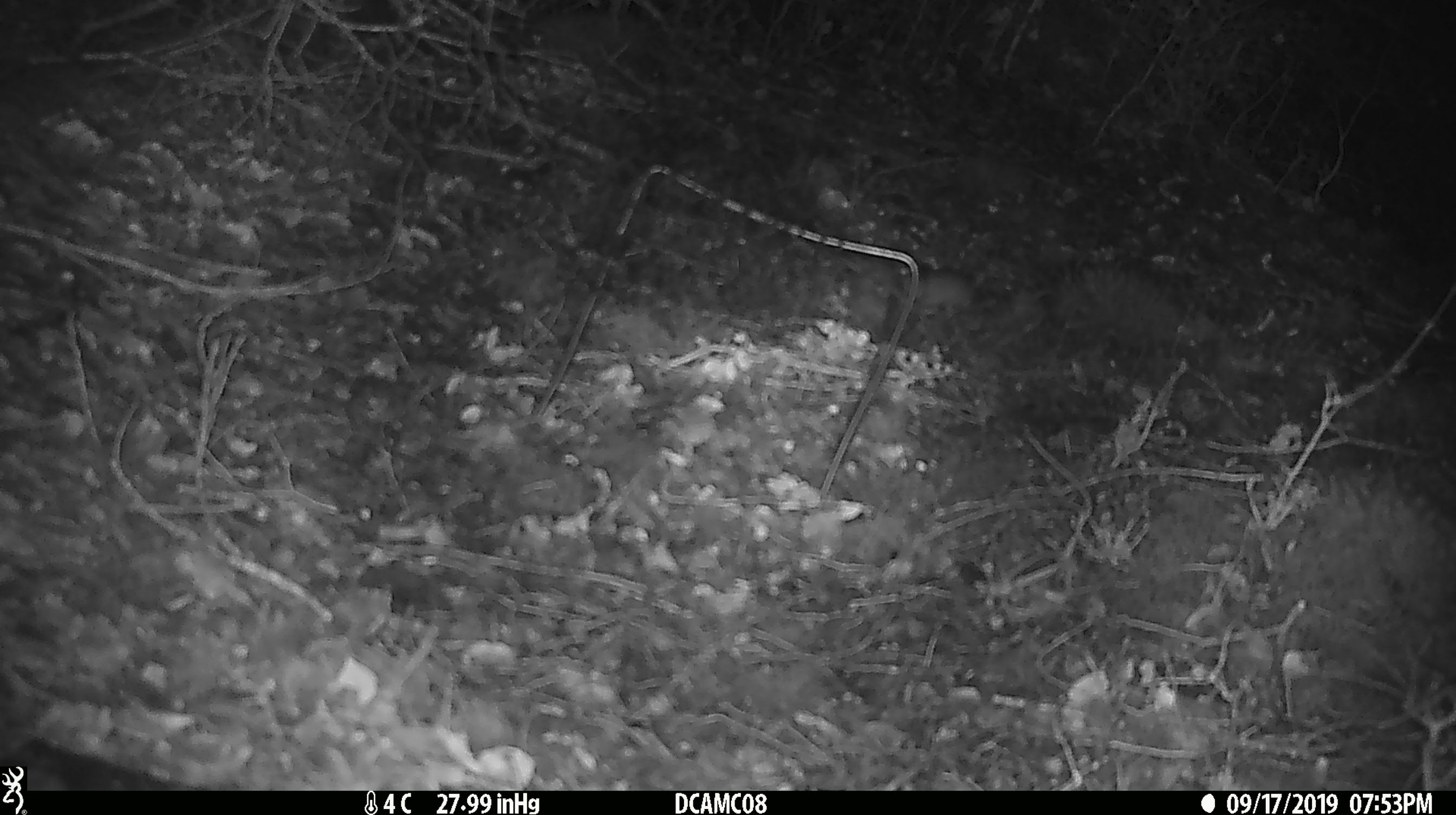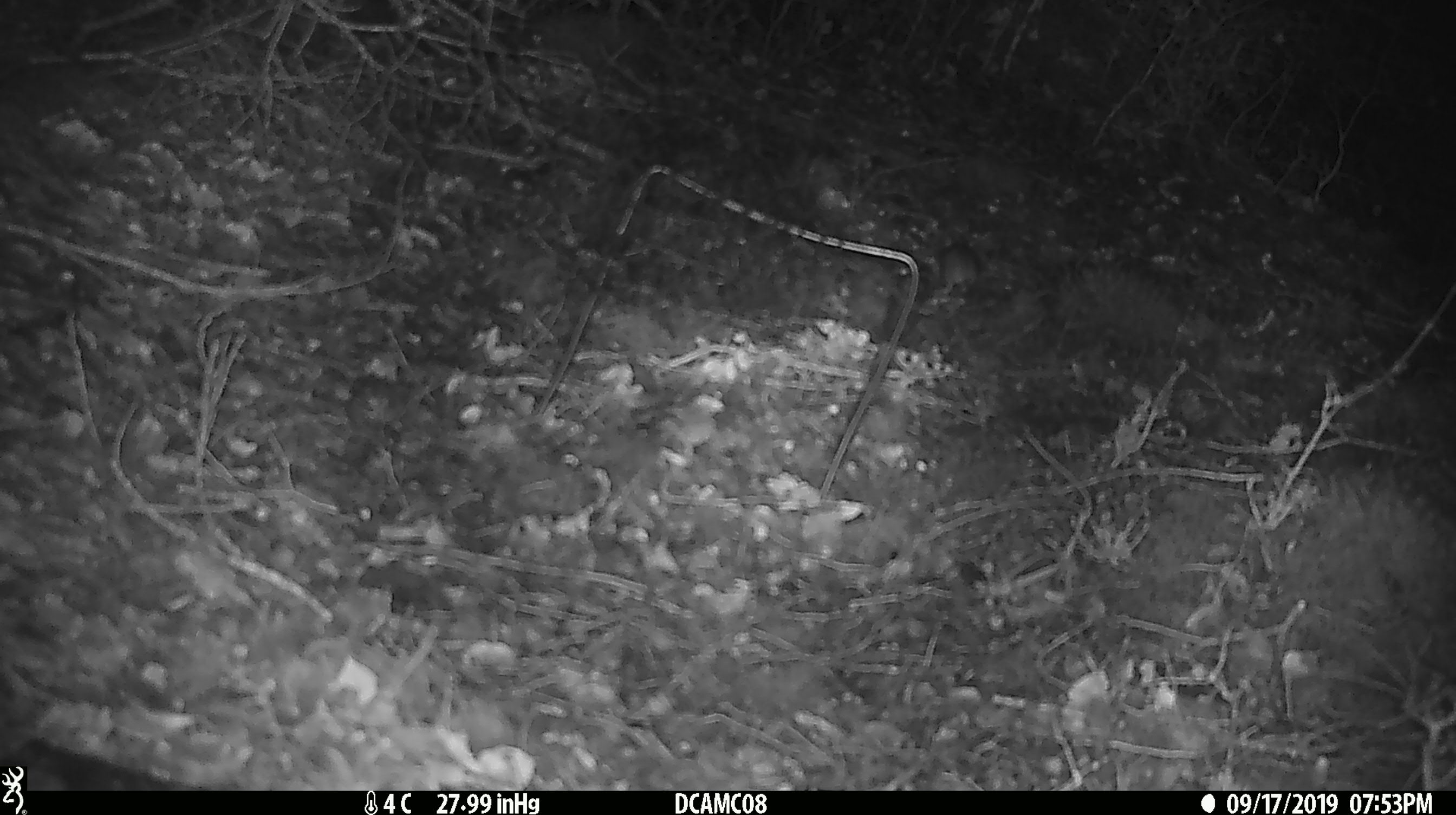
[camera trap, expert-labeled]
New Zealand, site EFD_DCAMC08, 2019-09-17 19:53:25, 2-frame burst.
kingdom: Animalia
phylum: Chordata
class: Mammalia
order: Rodentia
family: Muridae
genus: Mus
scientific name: Mus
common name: mouse